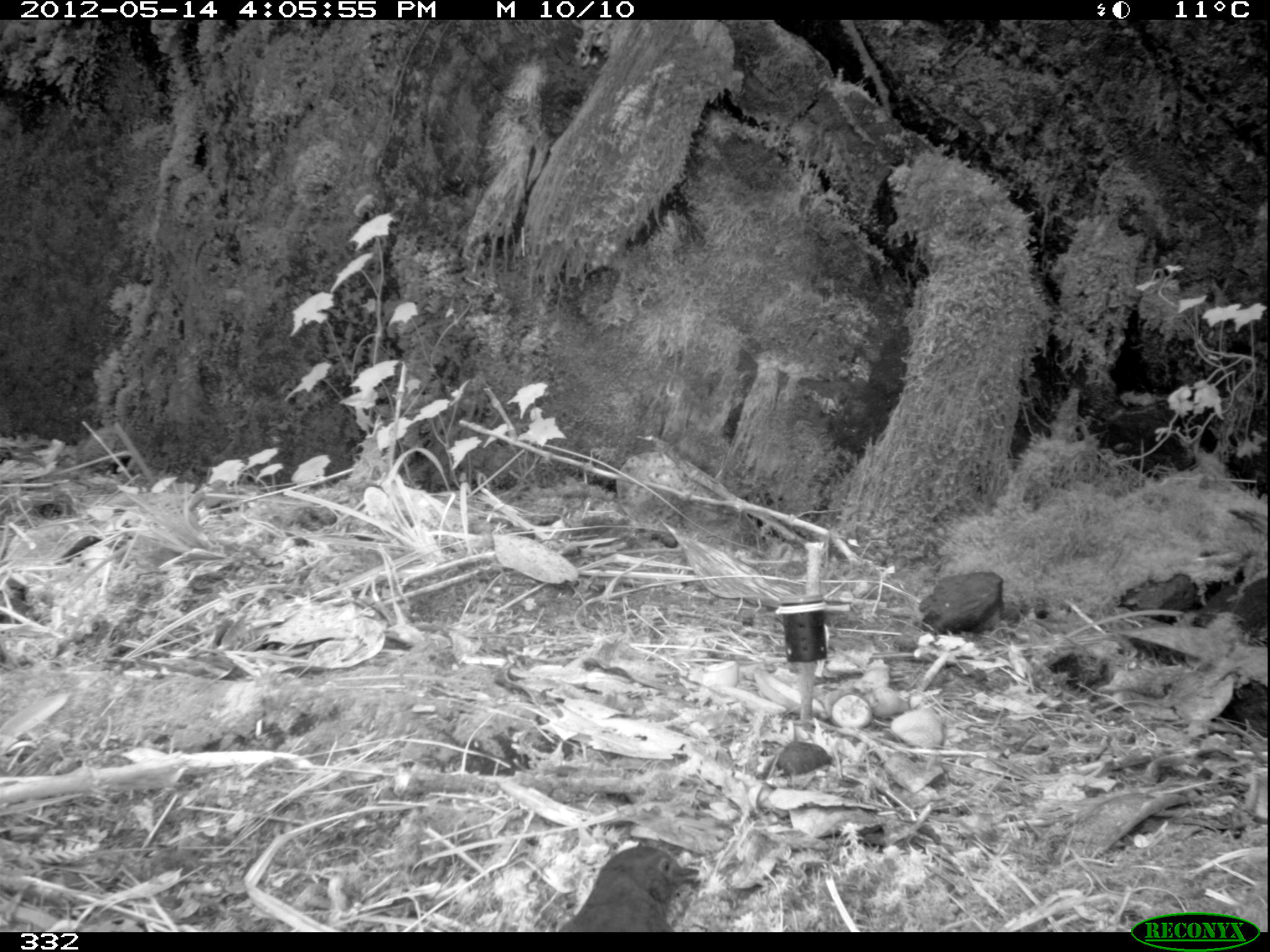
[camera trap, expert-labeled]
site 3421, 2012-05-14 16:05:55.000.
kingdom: Animalia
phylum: Chordata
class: Aves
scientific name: Aves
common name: bird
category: unknown bird